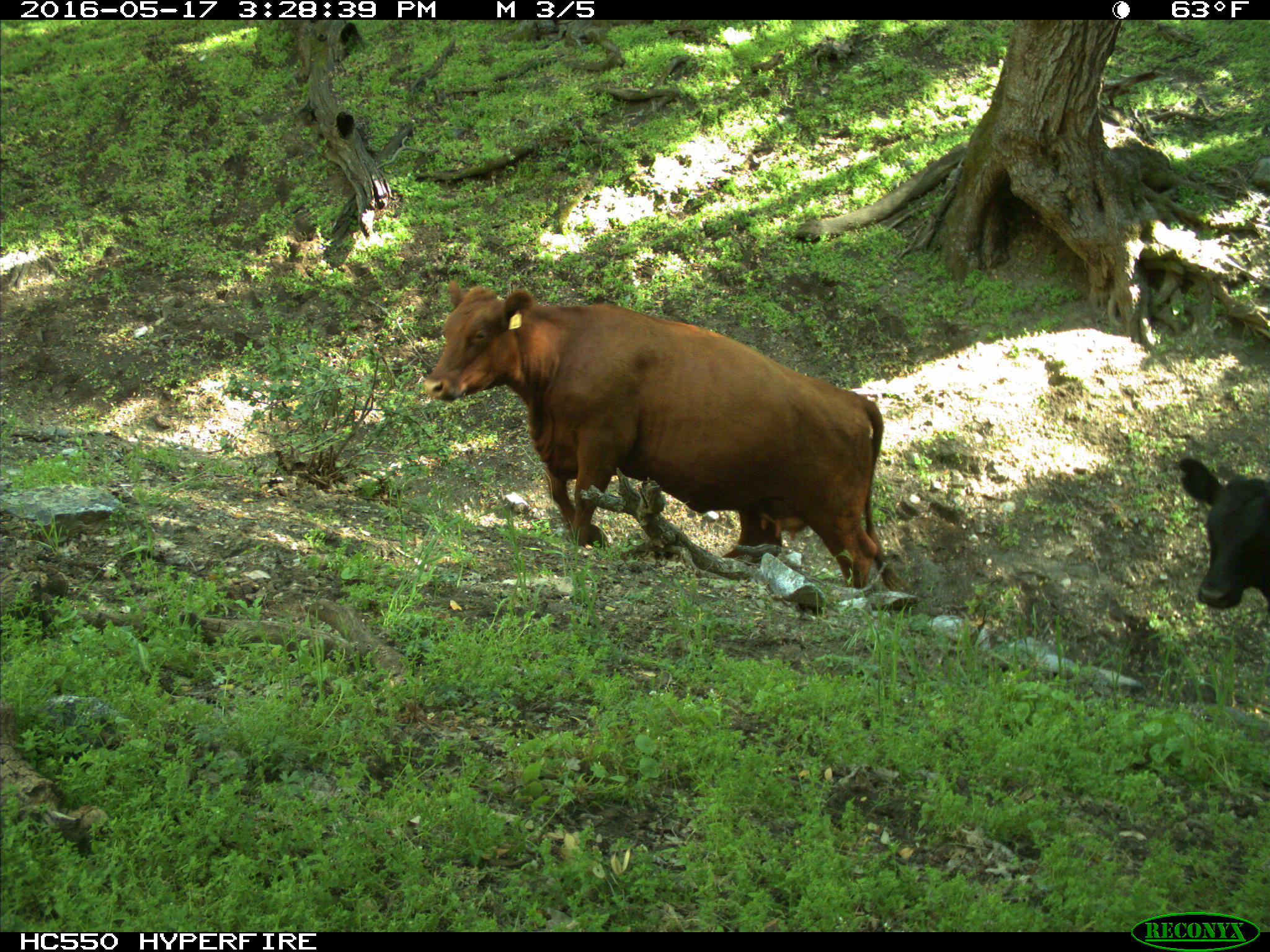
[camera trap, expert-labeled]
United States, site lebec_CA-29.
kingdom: Animalia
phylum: Chordata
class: Mammalia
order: Artiodactyla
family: Bovidae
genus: Bos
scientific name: Bos taurus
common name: domestic cow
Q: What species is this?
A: Bos taurus (domestic cow).